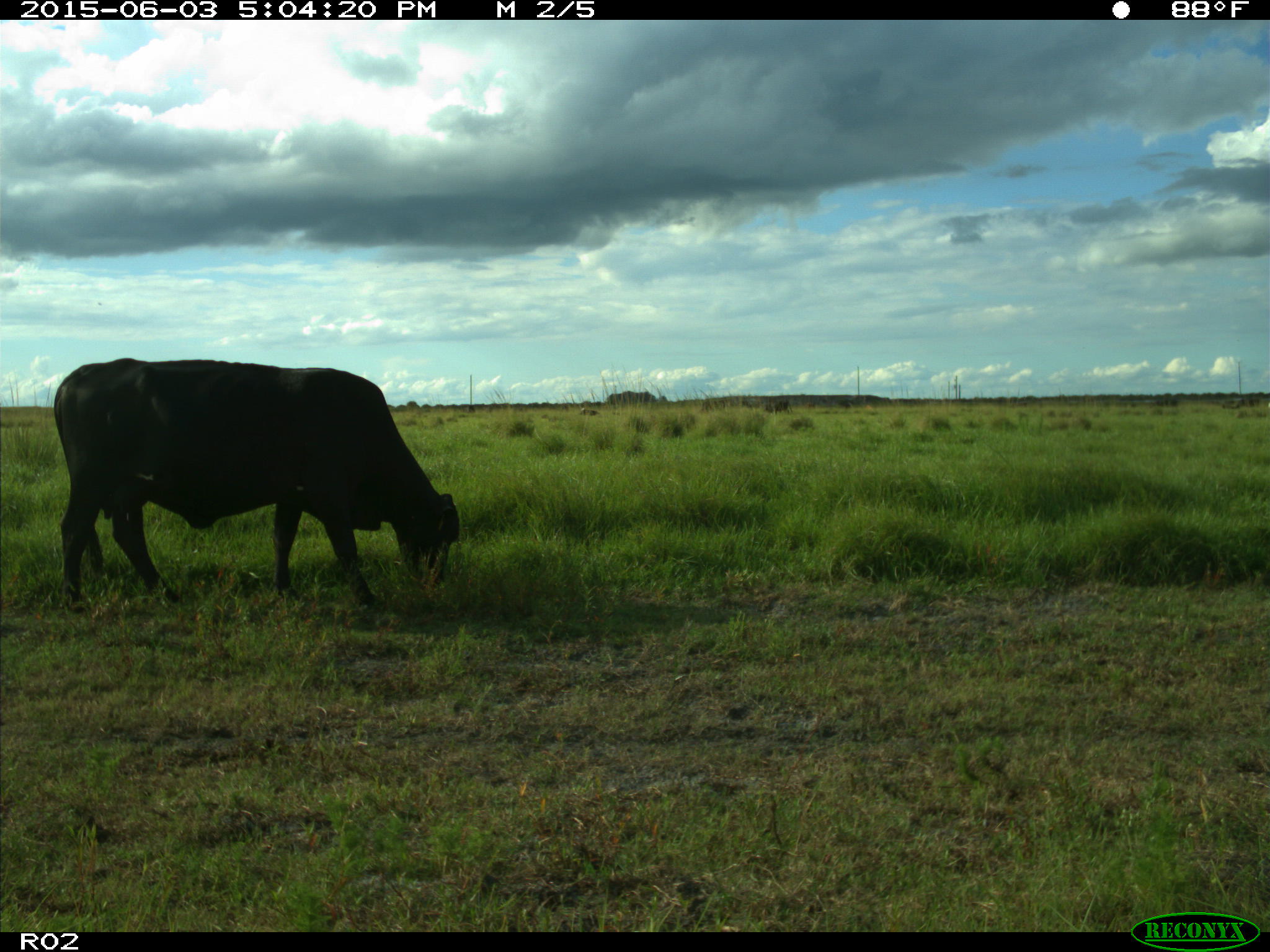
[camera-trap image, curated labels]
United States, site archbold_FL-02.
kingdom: Animalia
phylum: Chordata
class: Mammalia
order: Artiodactyla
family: Bovidae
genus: Bos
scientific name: Bos taurus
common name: domestic cow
Bos taurus (domestic cow).